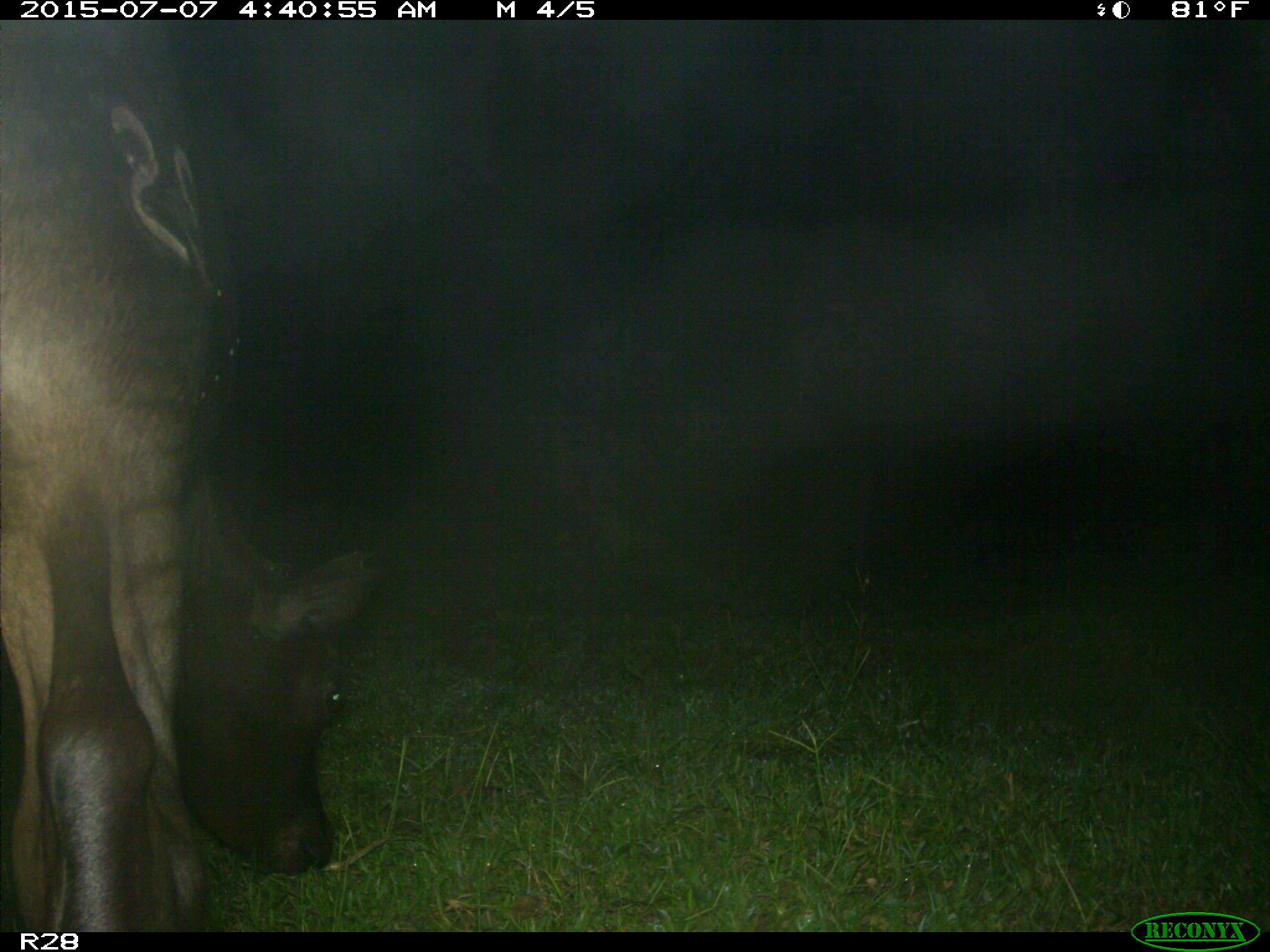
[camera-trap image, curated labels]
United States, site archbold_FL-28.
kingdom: Animalia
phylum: Chordata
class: Mammalia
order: Artiodactyla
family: Bovidae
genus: Bos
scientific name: Bos taurus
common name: domestic cow